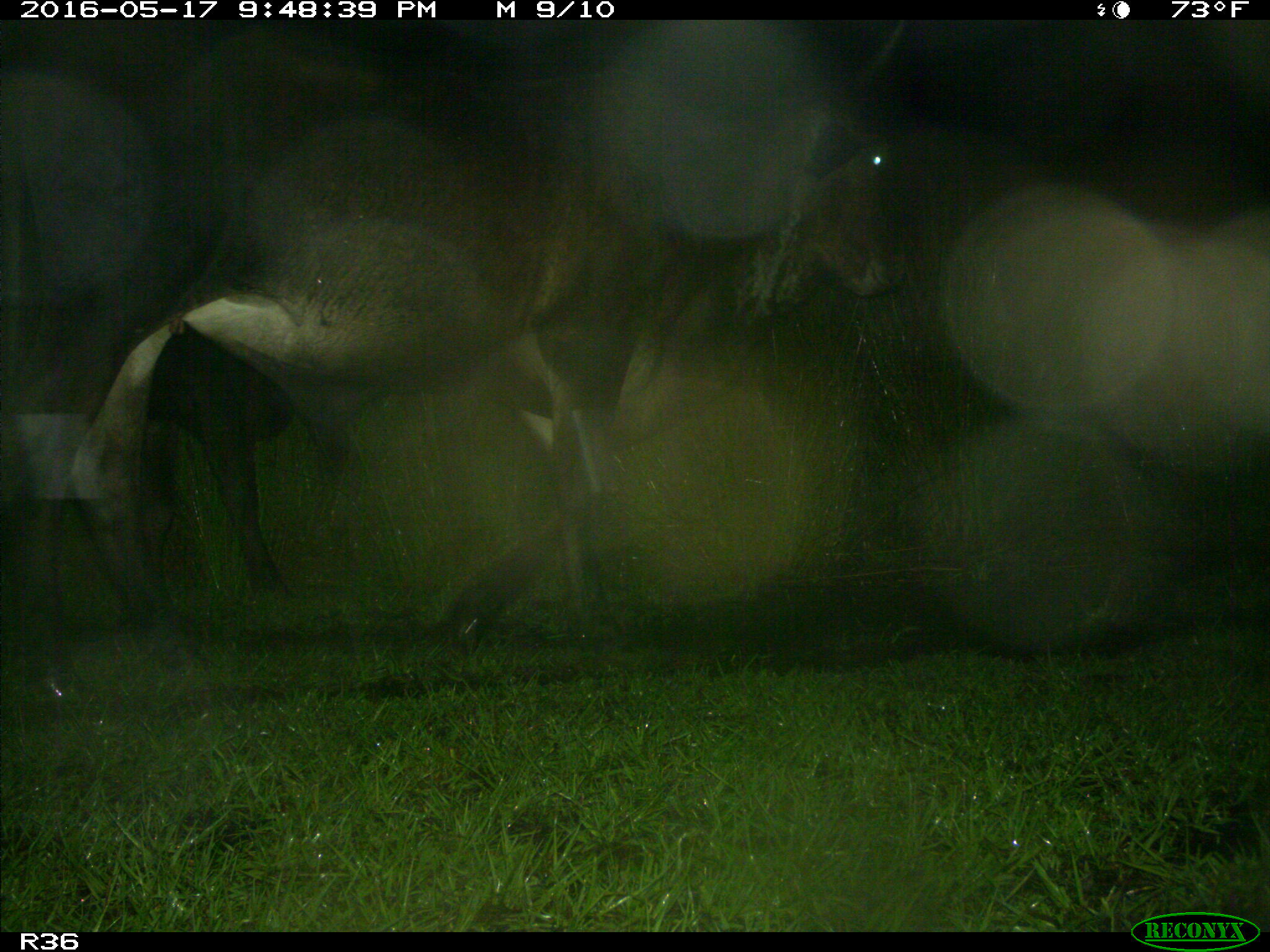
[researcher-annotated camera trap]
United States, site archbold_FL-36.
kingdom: Animalia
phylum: Chordata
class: Mammalia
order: Artiodactyla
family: Bovidae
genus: Bos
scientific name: Bos taurus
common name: domestic cow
Bos taurus (domestic cow).